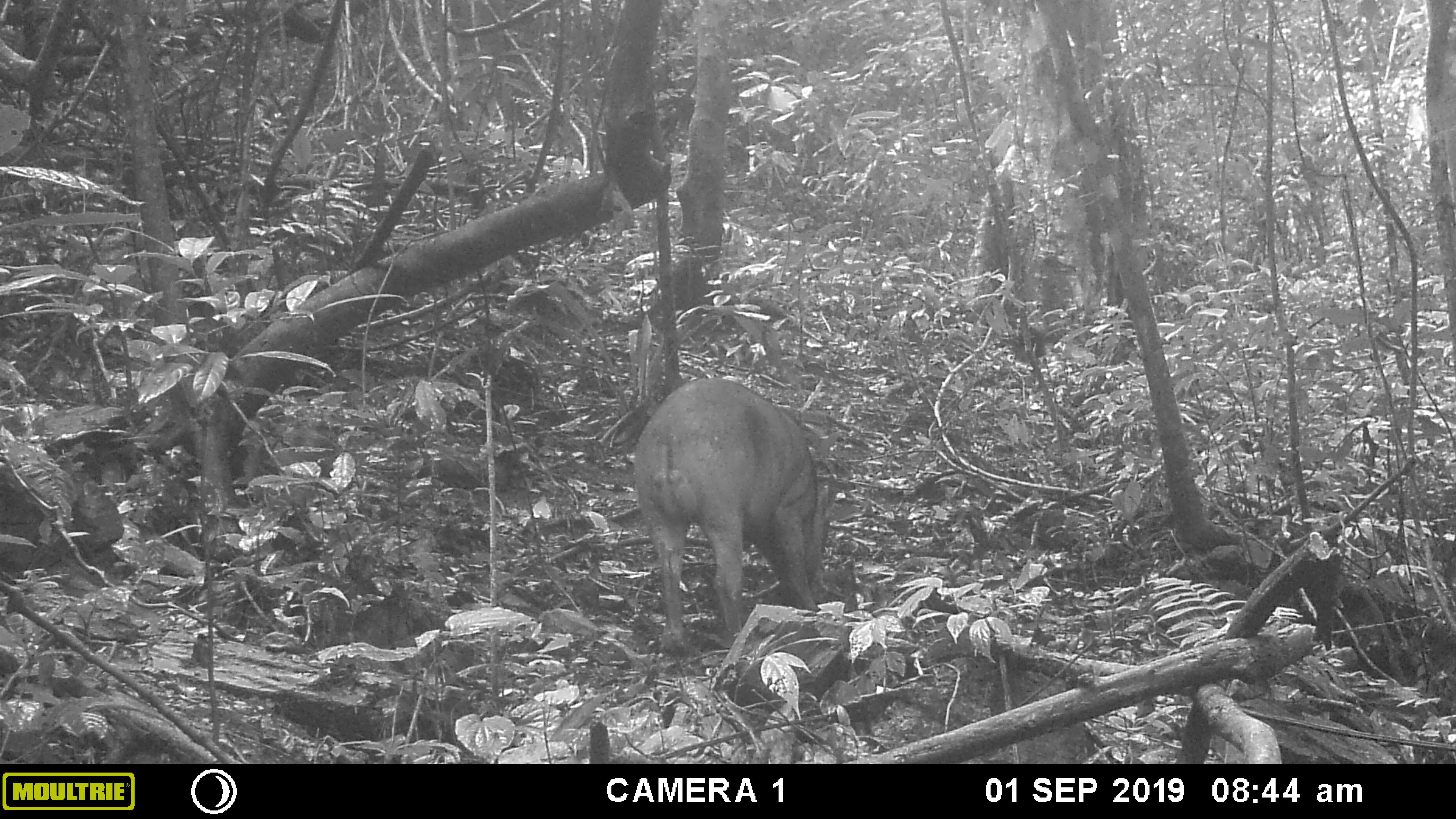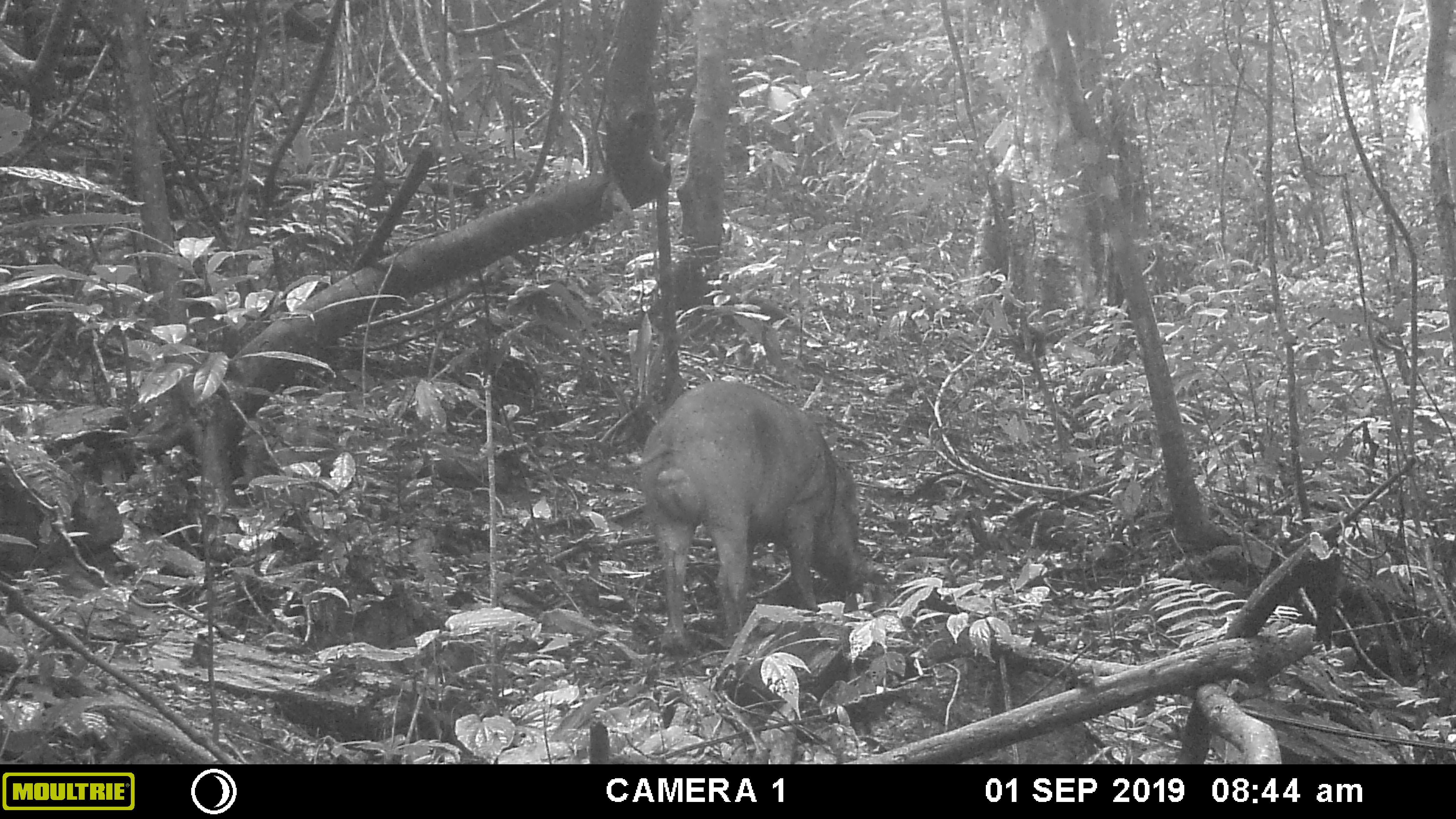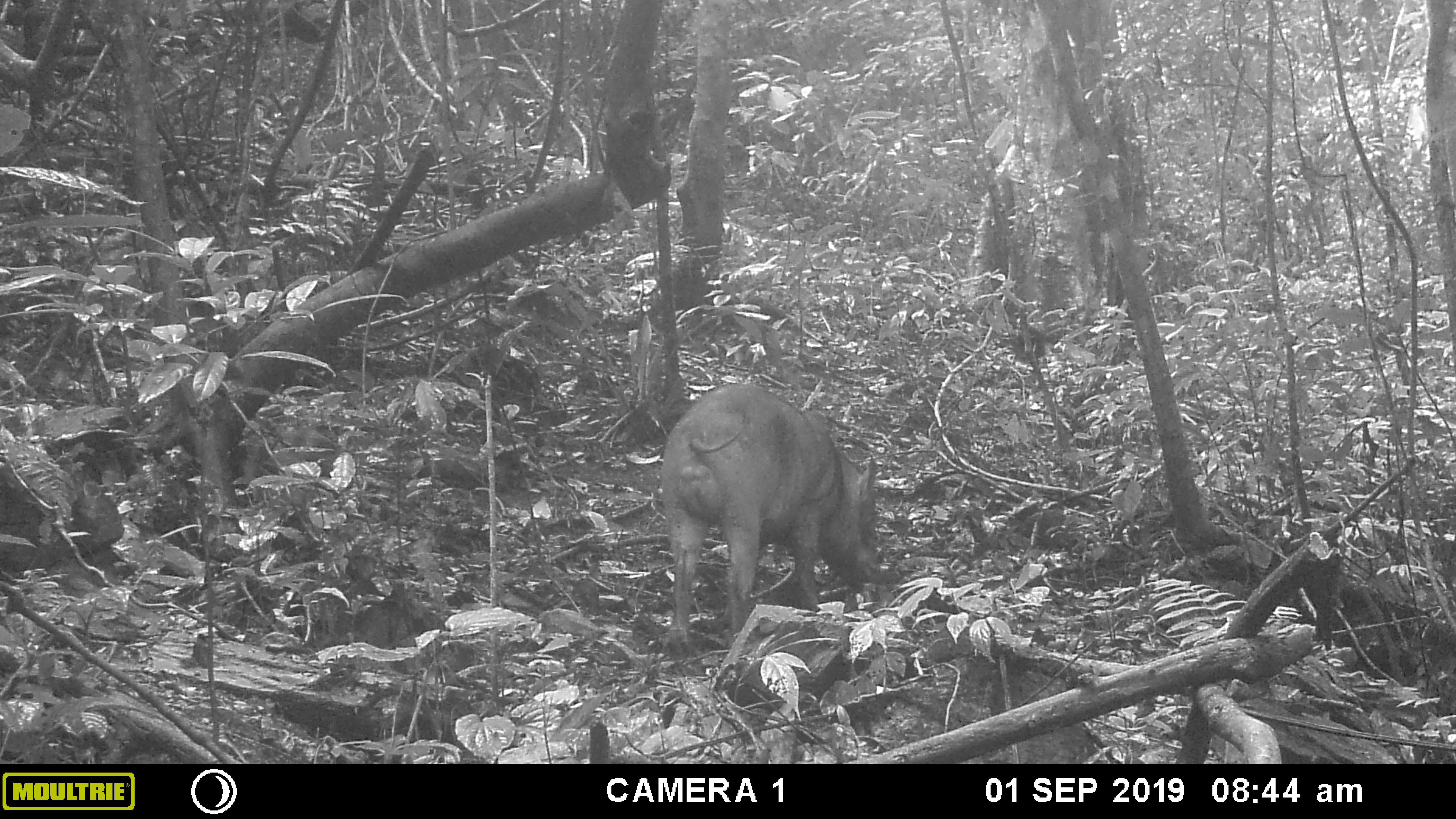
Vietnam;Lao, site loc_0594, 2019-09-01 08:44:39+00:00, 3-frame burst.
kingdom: Animalia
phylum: Chordata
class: Mammalia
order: Artiodactyla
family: Suidae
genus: Sus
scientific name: Sus scrofa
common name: eurasian wild pig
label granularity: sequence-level